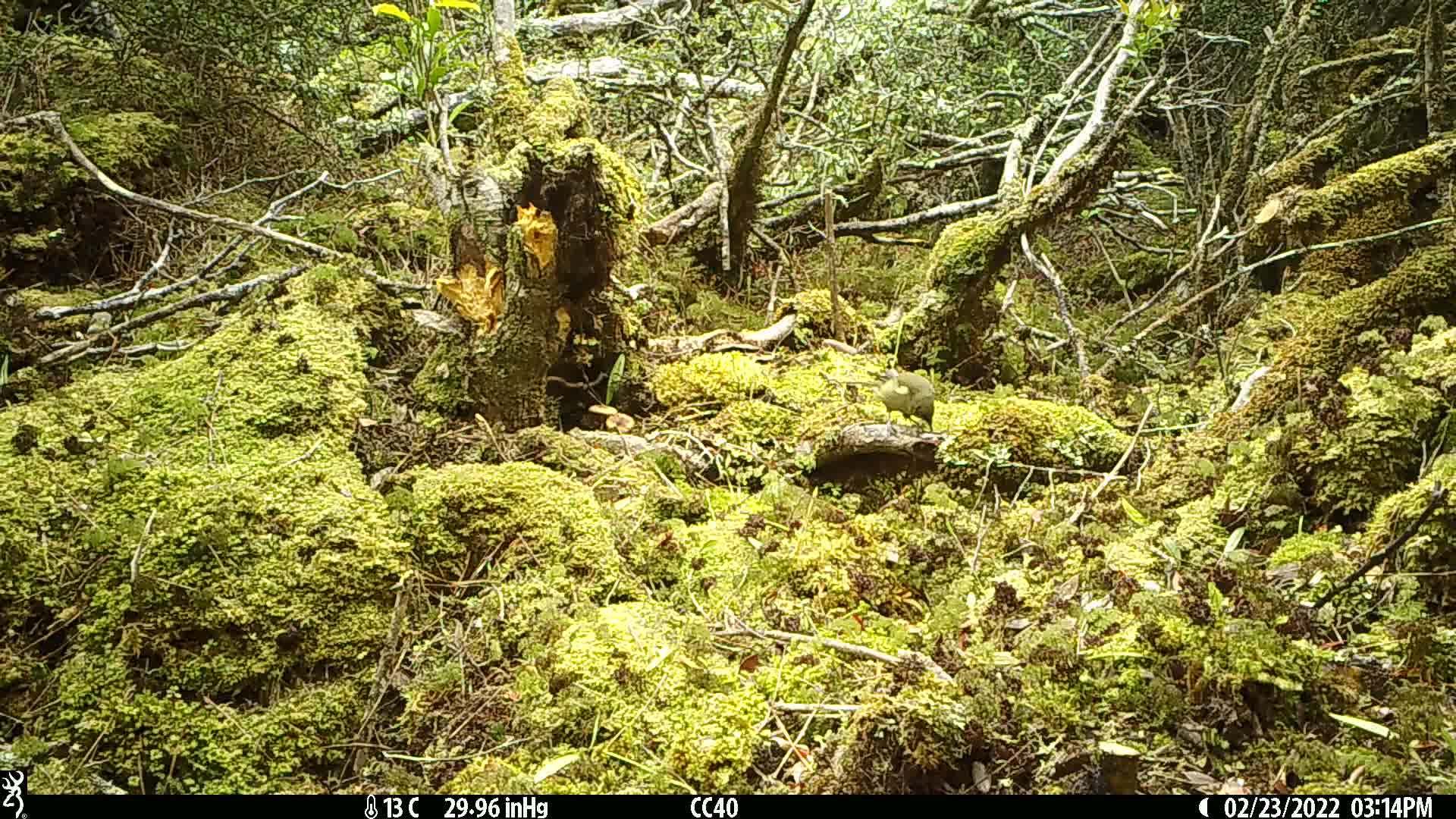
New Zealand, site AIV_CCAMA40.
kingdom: Animalia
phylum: Chordata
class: Aves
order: Passeriformes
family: Meliphagidae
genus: Anthornis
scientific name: Anthornis melanura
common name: new zealand bellbird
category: bellbird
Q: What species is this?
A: Bellbird (new zealand bellbird) (Anthornis melanura).